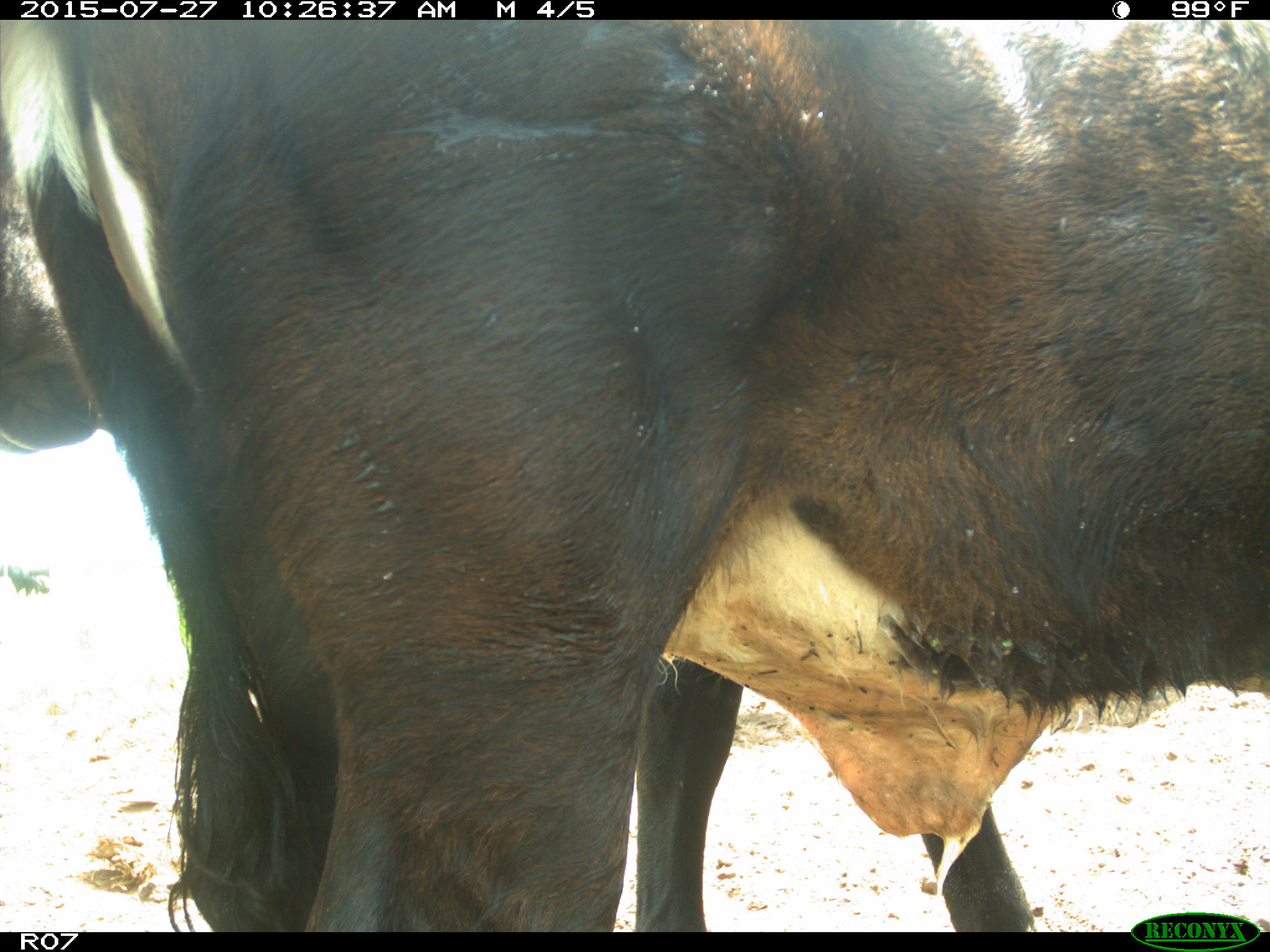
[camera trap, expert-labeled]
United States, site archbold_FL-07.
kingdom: Animalia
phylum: Chordata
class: Mammalia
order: Artiodactyla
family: Bovidae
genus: Bos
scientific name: Bos taurus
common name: domestic cow